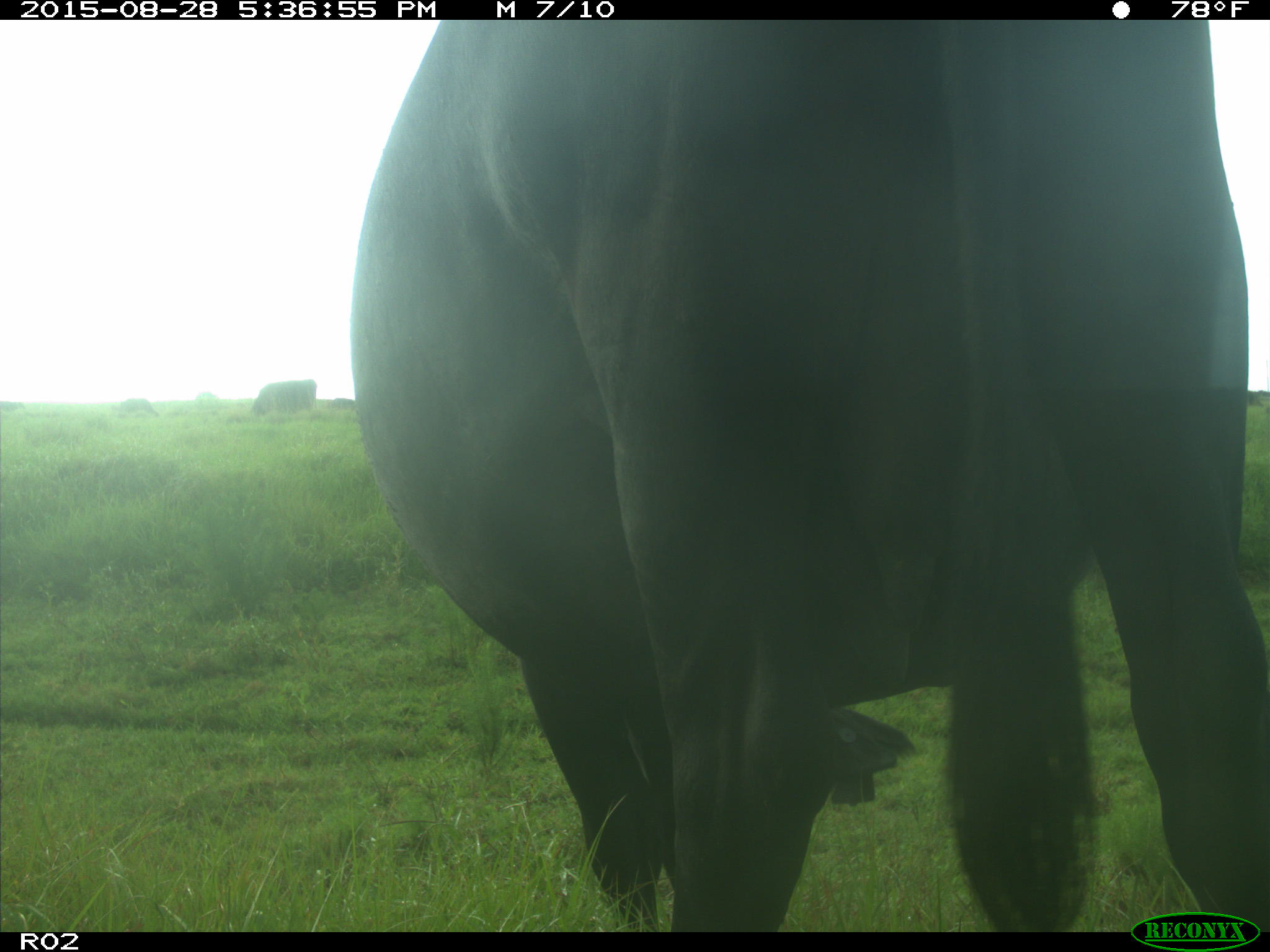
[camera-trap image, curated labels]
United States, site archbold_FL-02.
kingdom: Animalia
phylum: Chordata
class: Mammalia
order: Artiodactyla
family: Bovidae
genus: Bos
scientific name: Bos taurus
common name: domestic cow